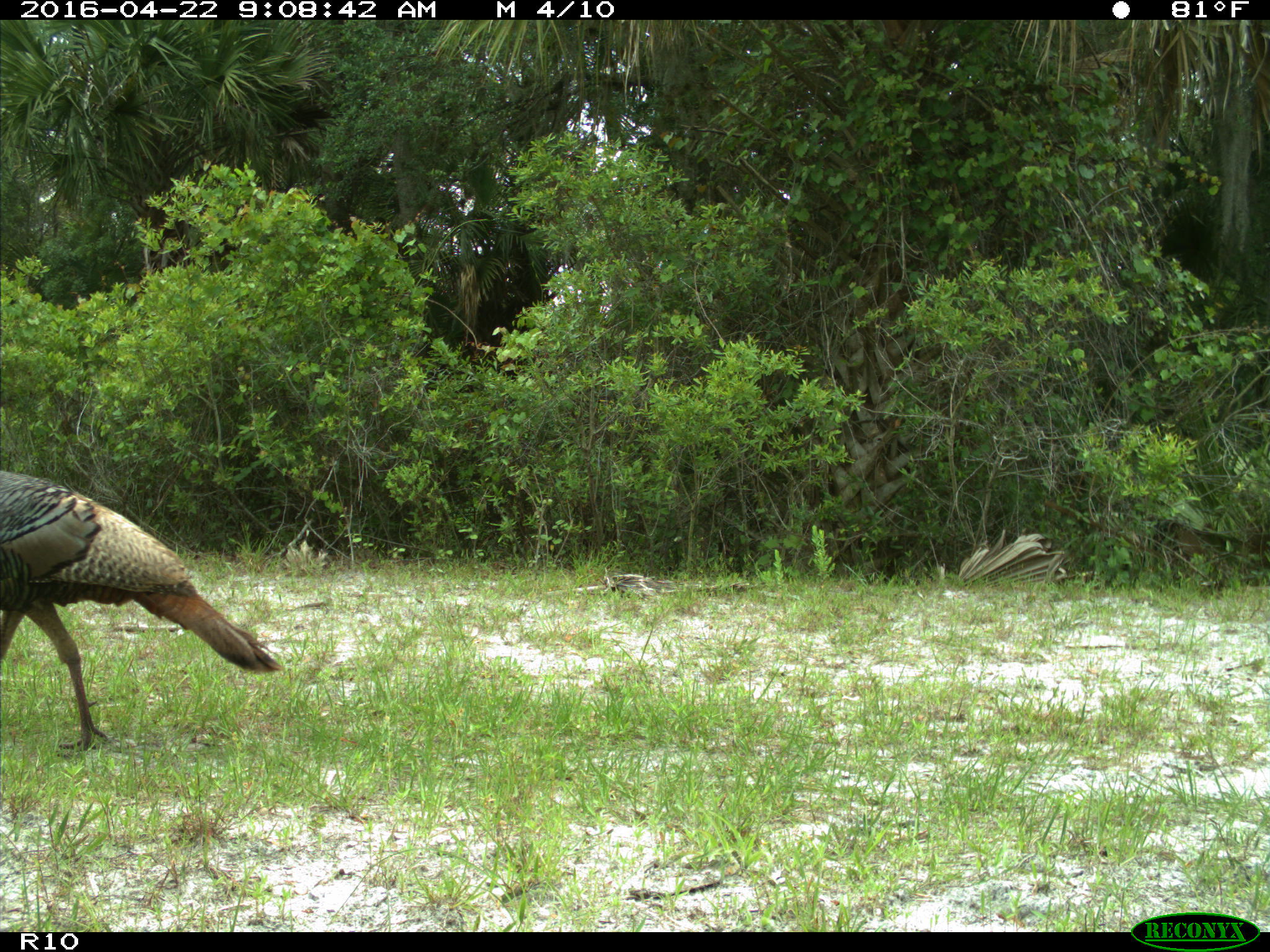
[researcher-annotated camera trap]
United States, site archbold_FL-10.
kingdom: Animalia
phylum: Chordata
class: Aves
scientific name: Aves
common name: birds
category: unidentified bird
Unidentified bird (birds) (Aves).